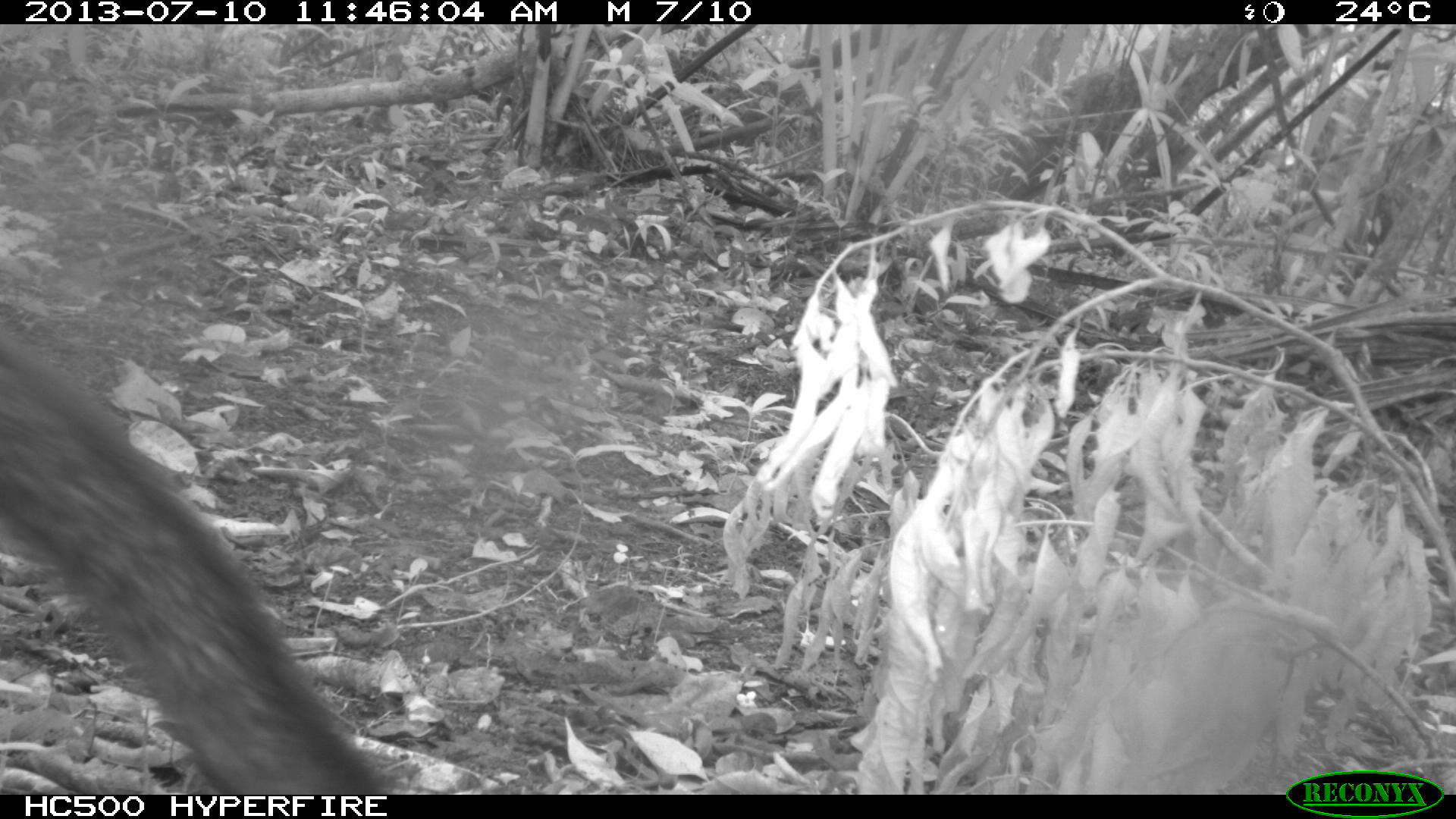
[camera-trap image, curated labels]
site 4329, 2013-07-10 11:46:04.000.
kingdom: Animalia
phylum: Chordata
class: Mammalia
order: Carnivora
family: Canidae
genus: Urocyon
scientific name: Urocyon cinereoargenteus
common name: gray fox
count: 1